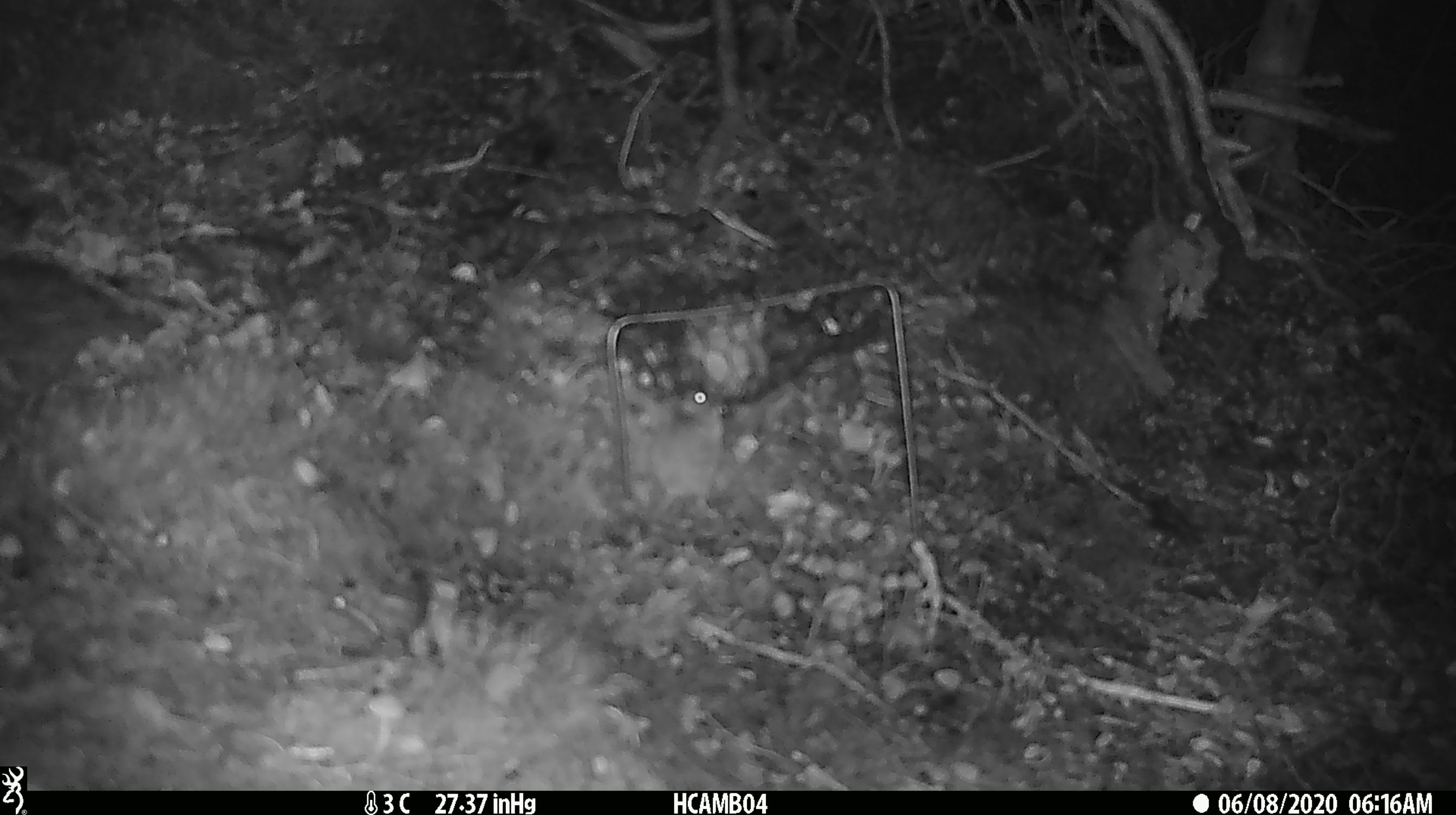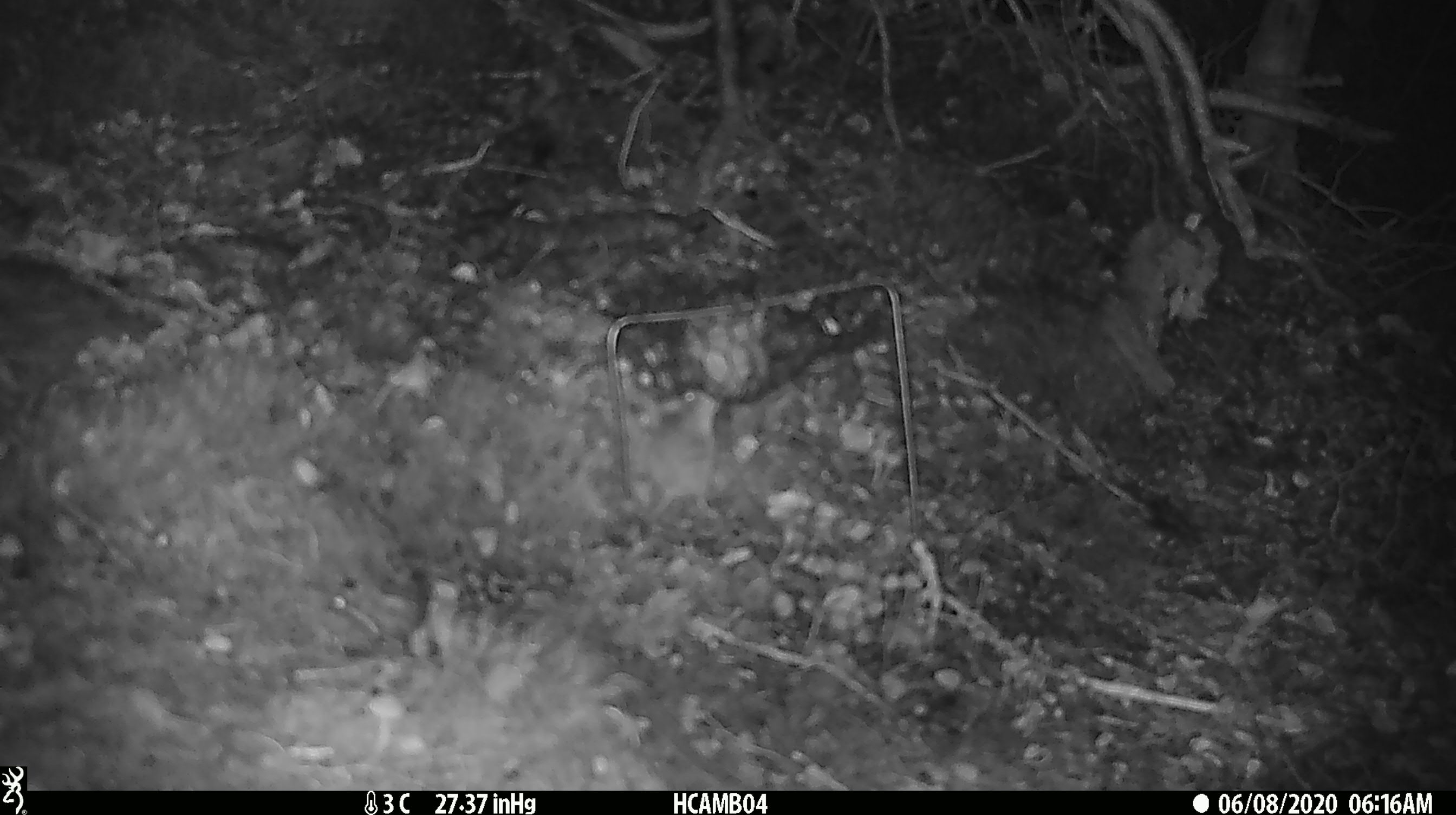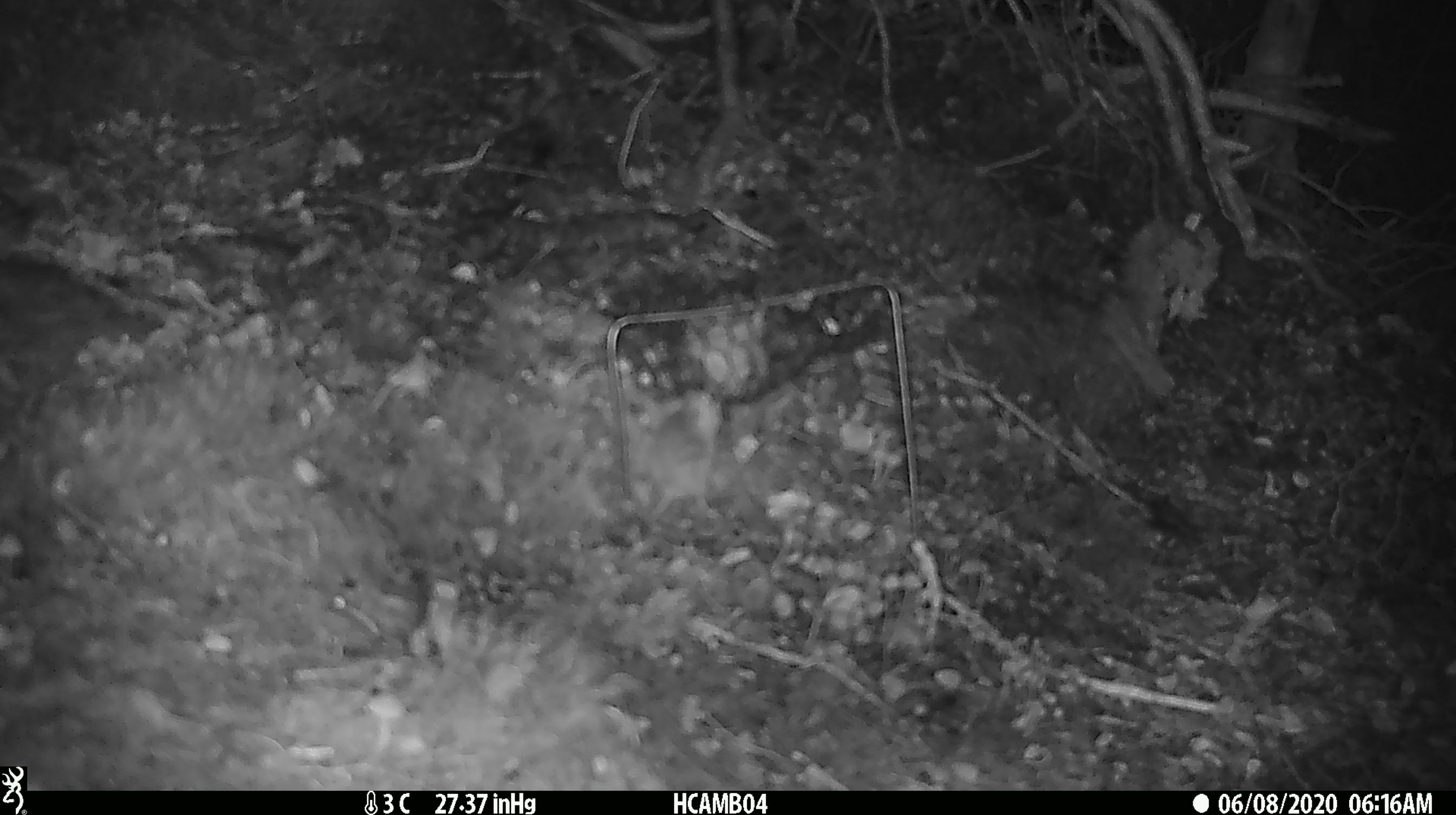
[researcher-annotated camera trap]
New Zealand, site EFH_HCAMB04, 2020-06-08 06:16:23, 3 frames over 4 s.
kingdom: Animalia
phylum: Chordata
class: Mammalia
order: Rodentia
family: Muridae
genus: Mus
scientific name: Mus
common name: mouse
Mouse (Mus).